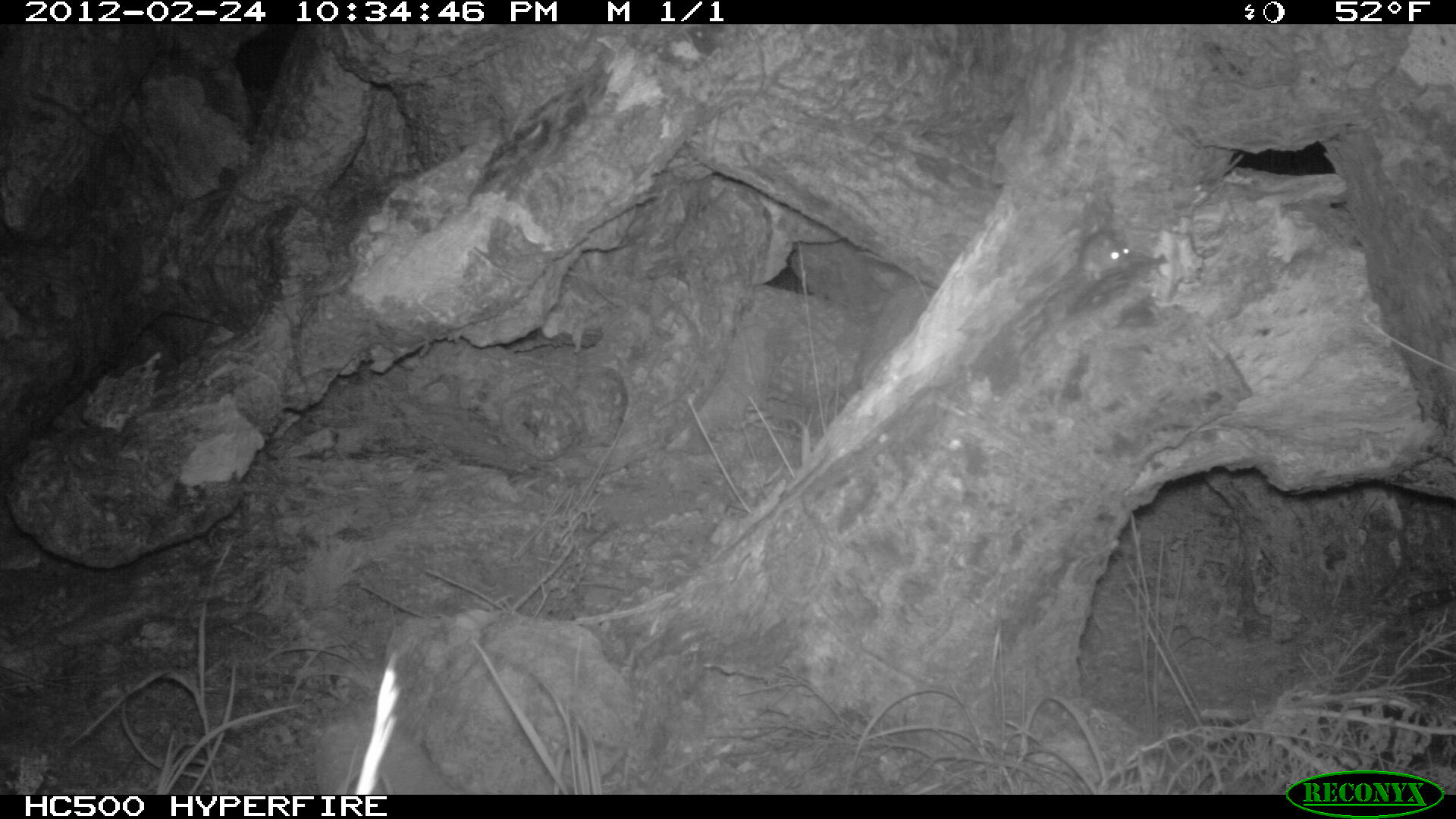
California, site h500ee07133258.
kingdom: Animalia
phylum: Chordata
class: Mammalia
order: Rodentia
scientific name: Rodentia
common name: rodent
Rodent (Rodentia).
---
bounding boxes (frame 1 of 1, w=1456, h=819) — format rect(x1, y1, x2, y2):
rodent: rect(1080, 230, 1130, 280)